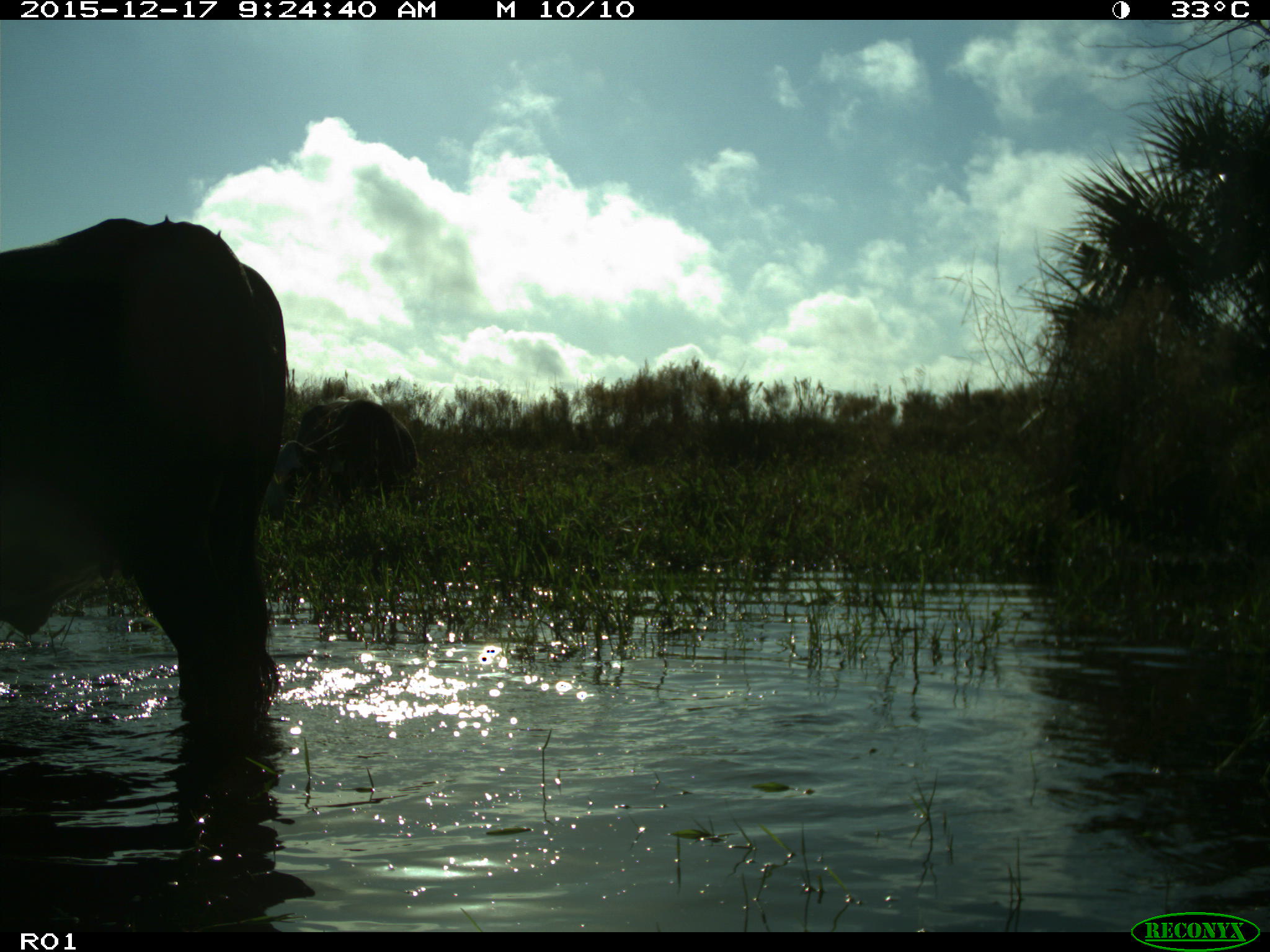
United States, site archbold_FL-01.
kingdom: Animalia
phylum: Chordata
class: Mammalia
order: Artiodactyla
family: Bovidae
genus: Bos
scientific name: Bos taurus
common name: domestic cow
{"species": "Bos taurus (domestic cow)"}